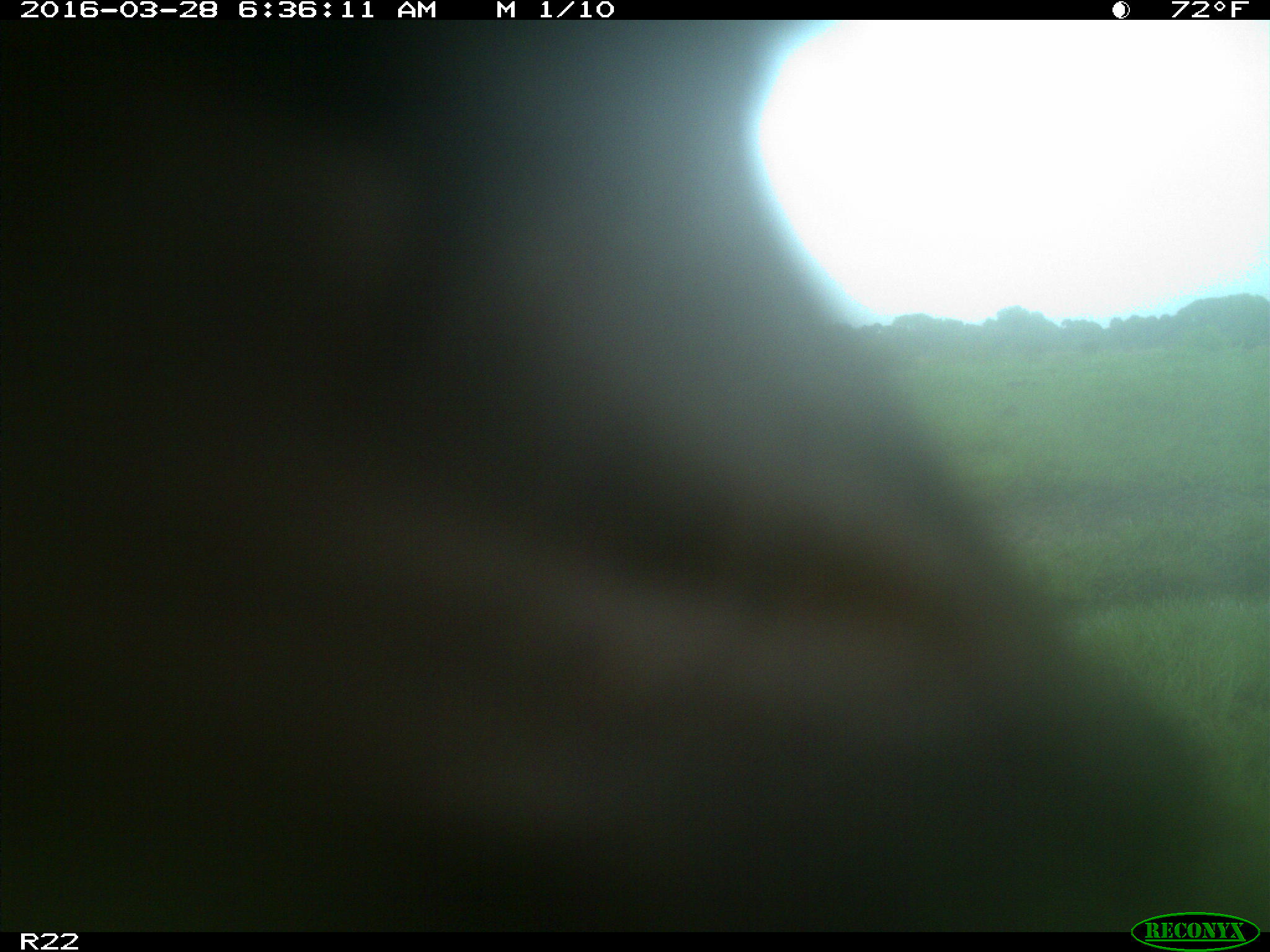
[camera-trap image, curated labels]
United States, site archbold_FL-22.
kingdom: Animalia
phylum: Chordata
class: Mammalia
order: Artiodactyla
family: Bovidae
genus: Bos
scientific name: Bos taurus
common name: domestic cow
Bos taurus (domestic cow).